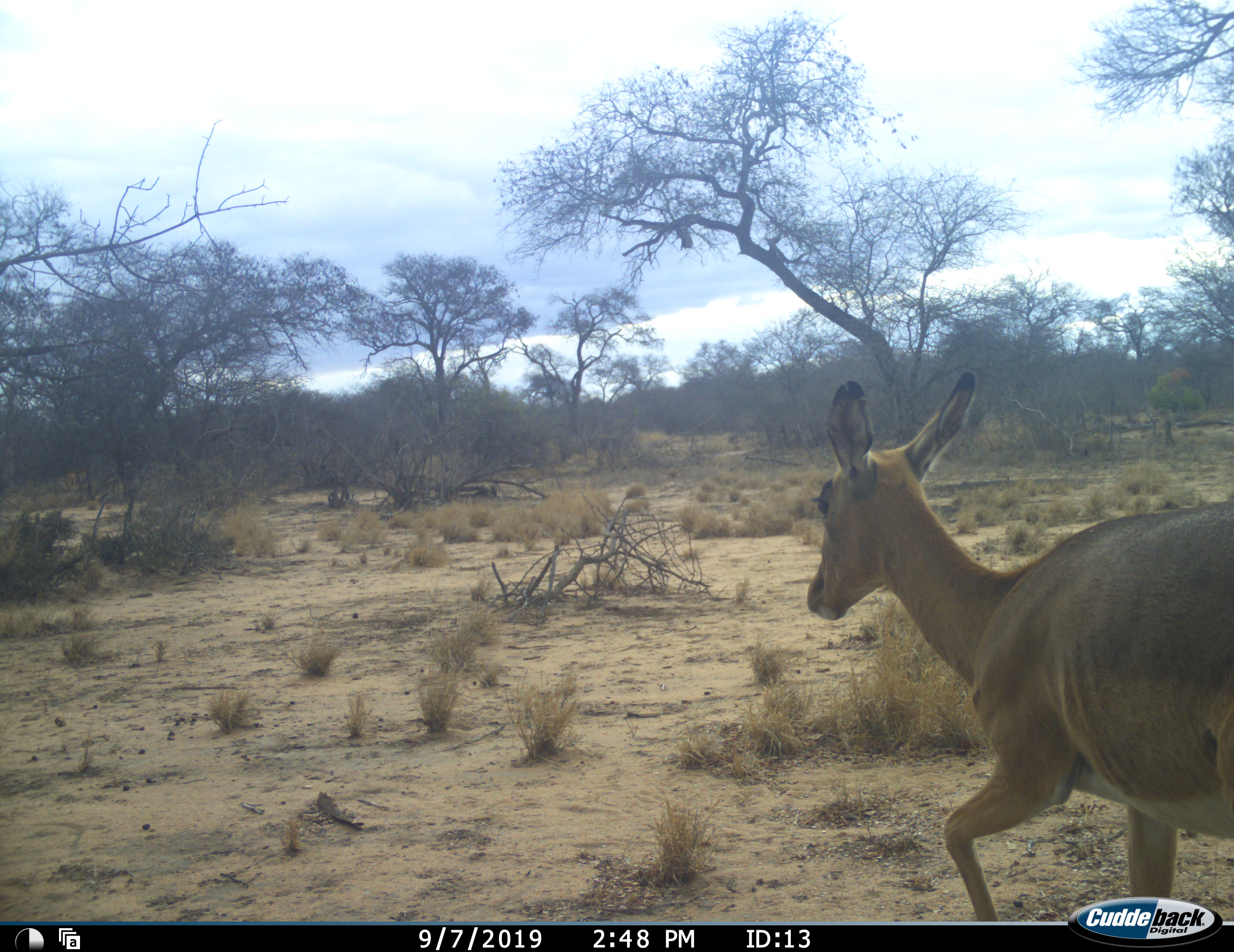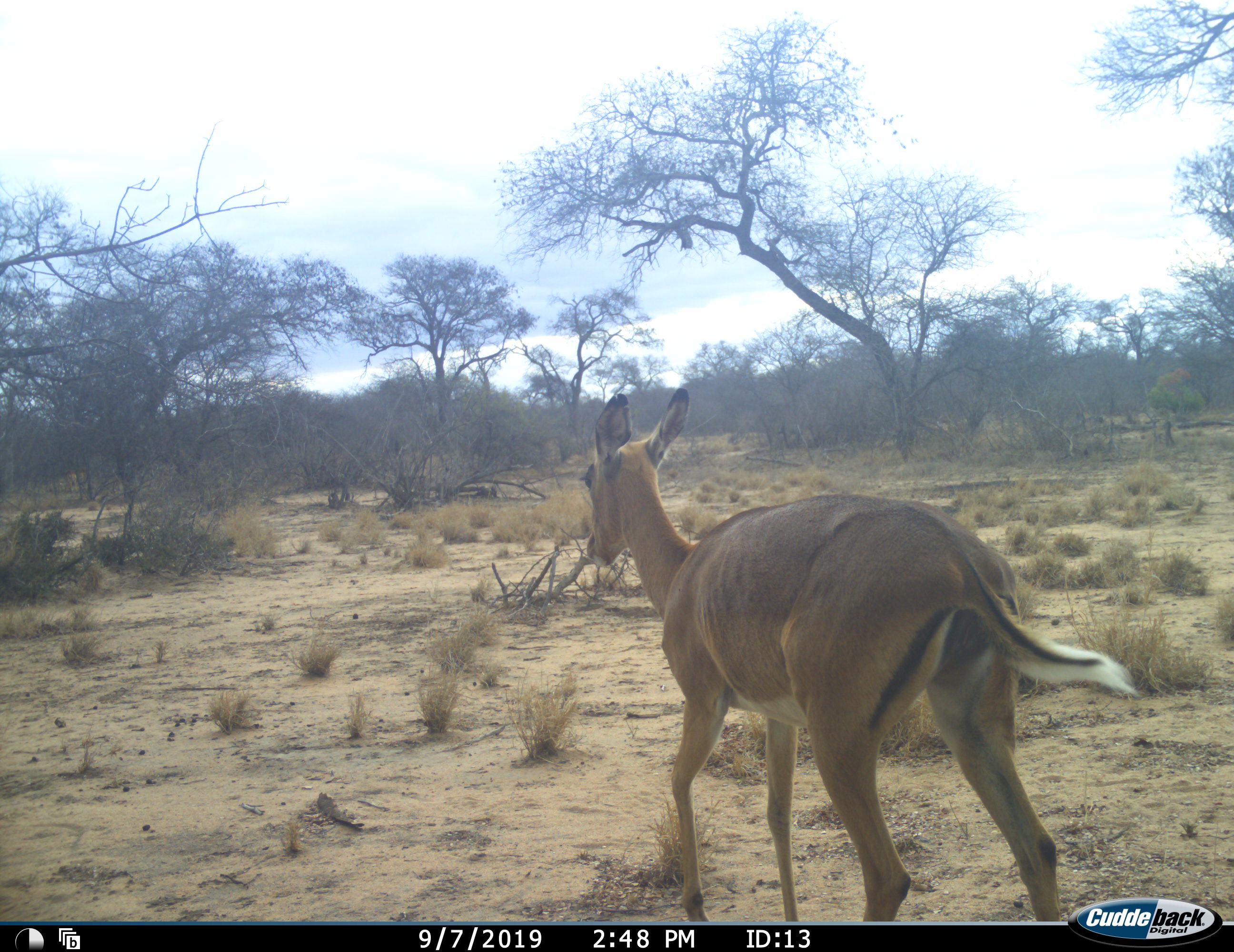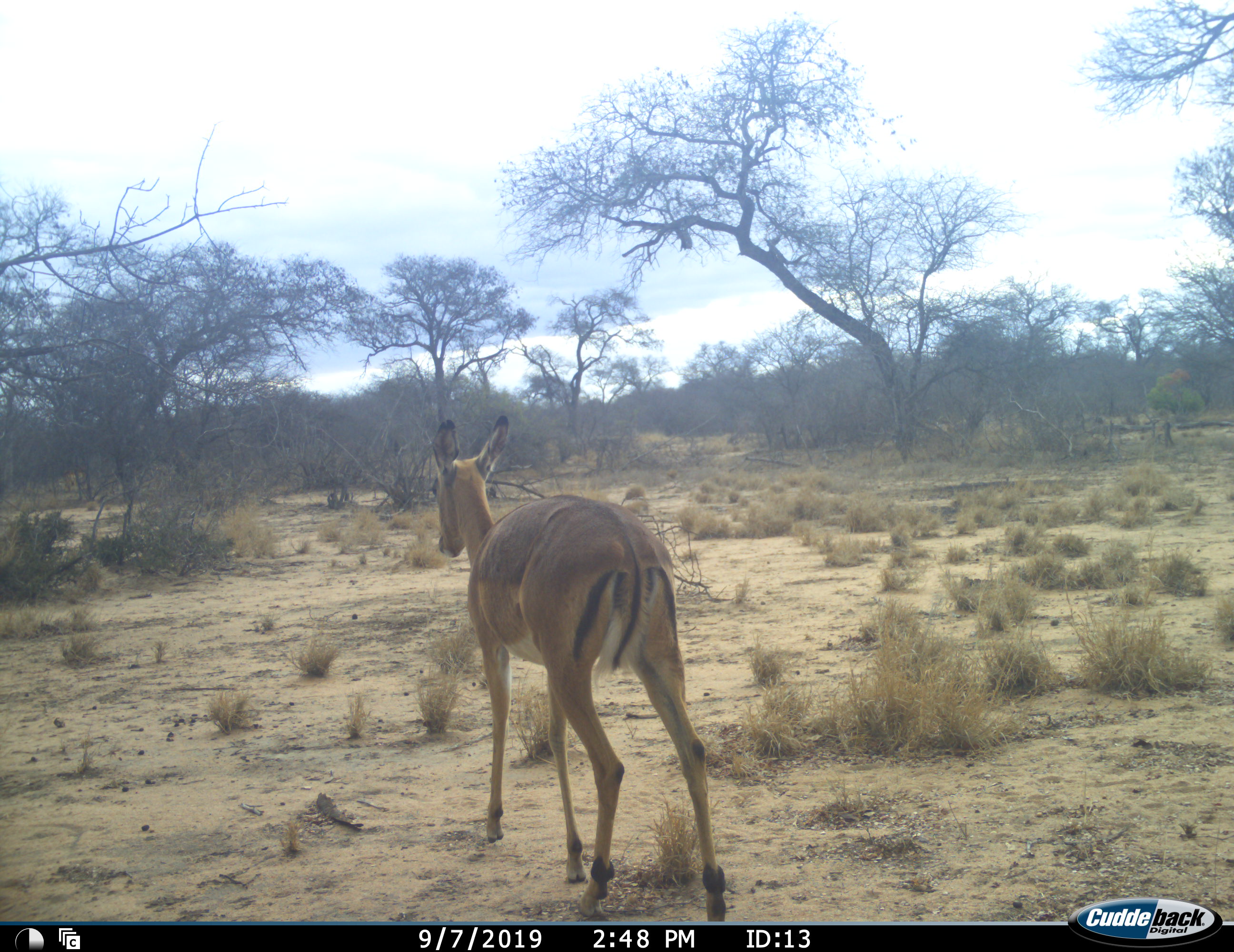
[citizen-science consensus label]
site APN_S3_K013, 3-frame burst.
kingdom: Animalia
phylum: Chordata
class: Mammalia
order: Artiodactyla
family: Bovidae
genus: Aepyceros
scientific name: Aepyceros melampus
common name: impala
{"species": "impala (Aepyceros melampus)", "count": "1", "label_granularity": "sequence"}